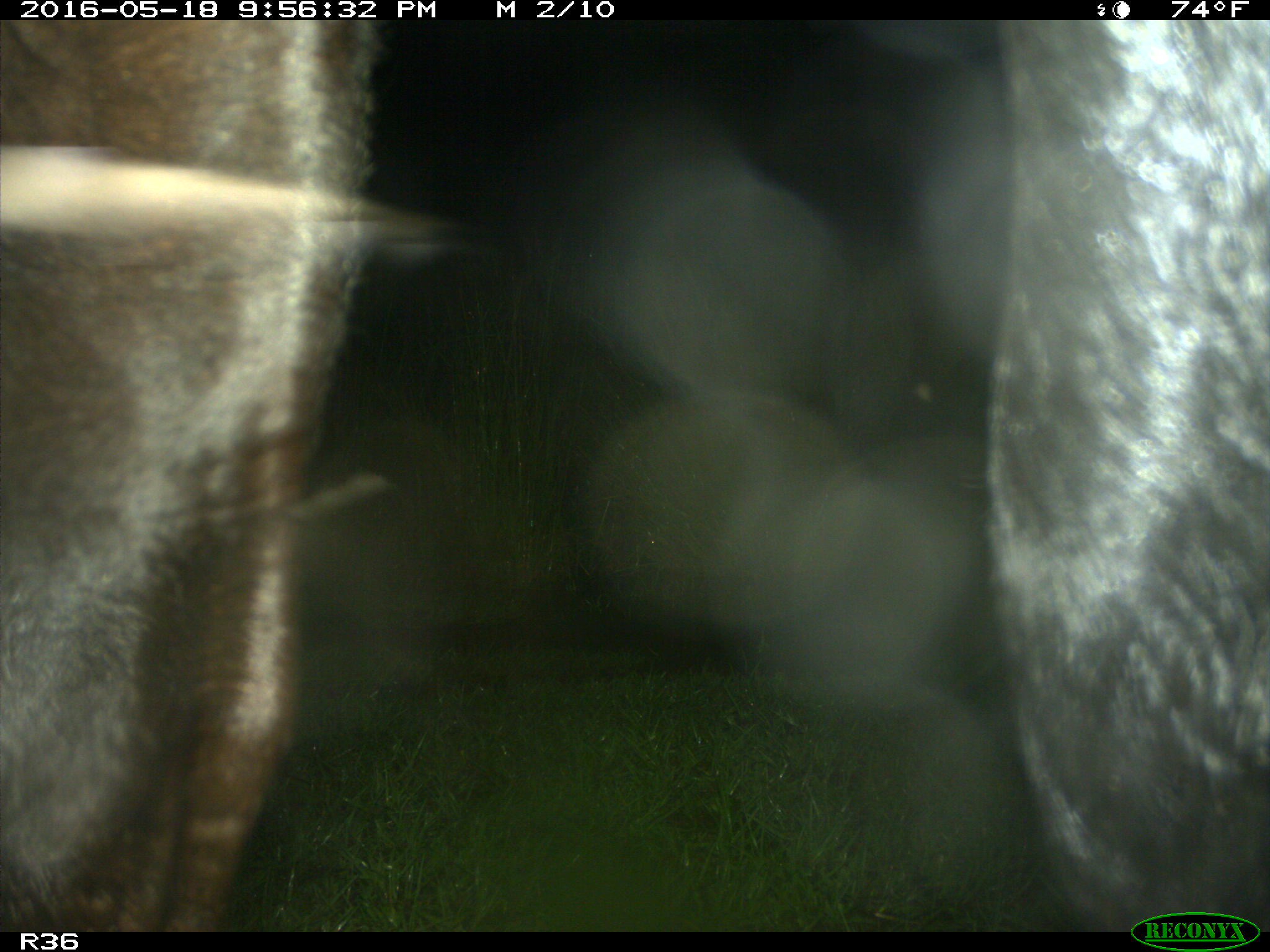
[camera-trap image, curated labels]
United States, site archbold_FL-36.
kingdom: Animalia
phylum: Chordata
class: Mammalia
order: Artiodactyla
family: Bovidae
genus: Bos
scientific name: Bos taurus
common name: domestic cow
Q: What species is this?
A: Bos taurus (domestic cow).